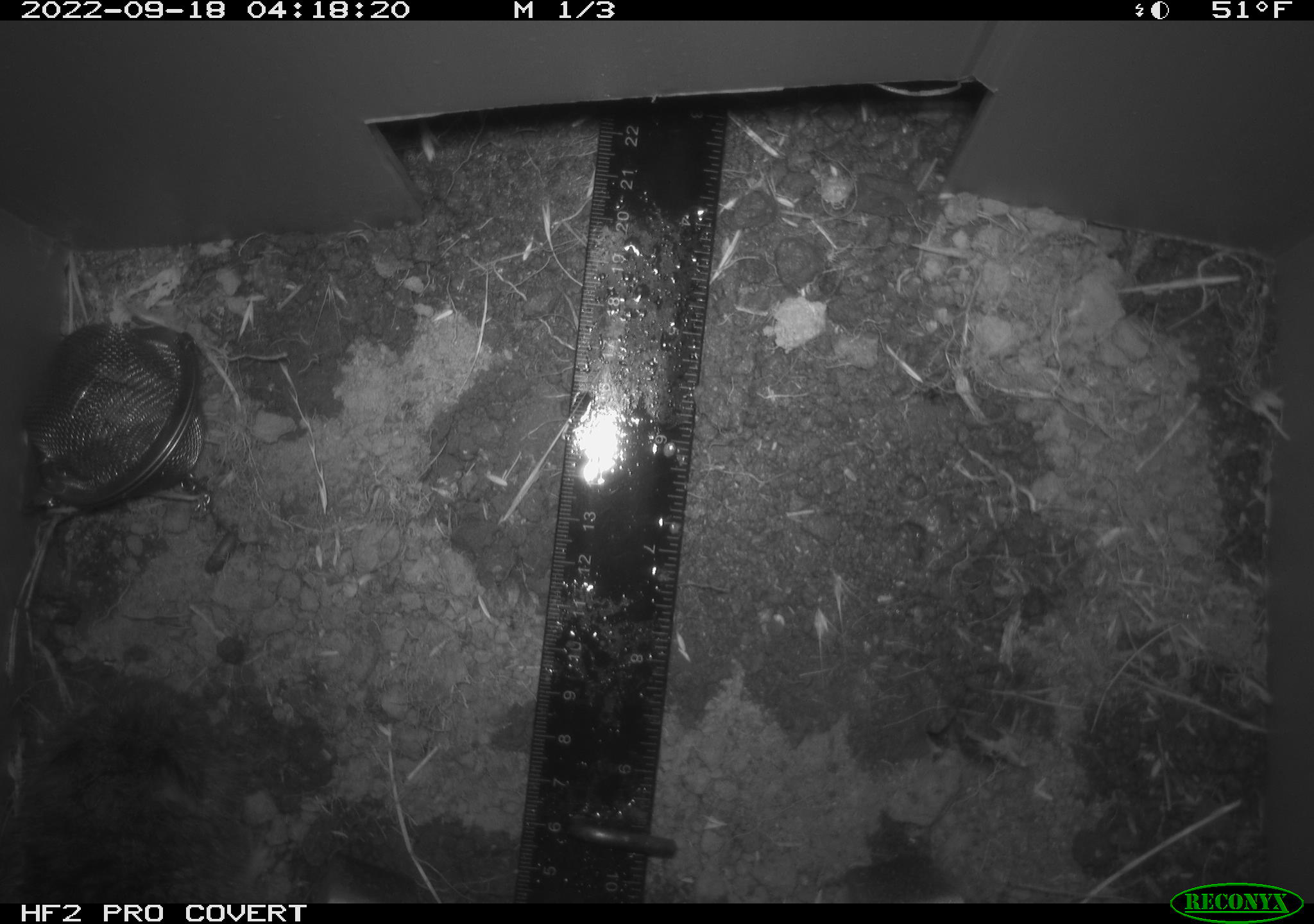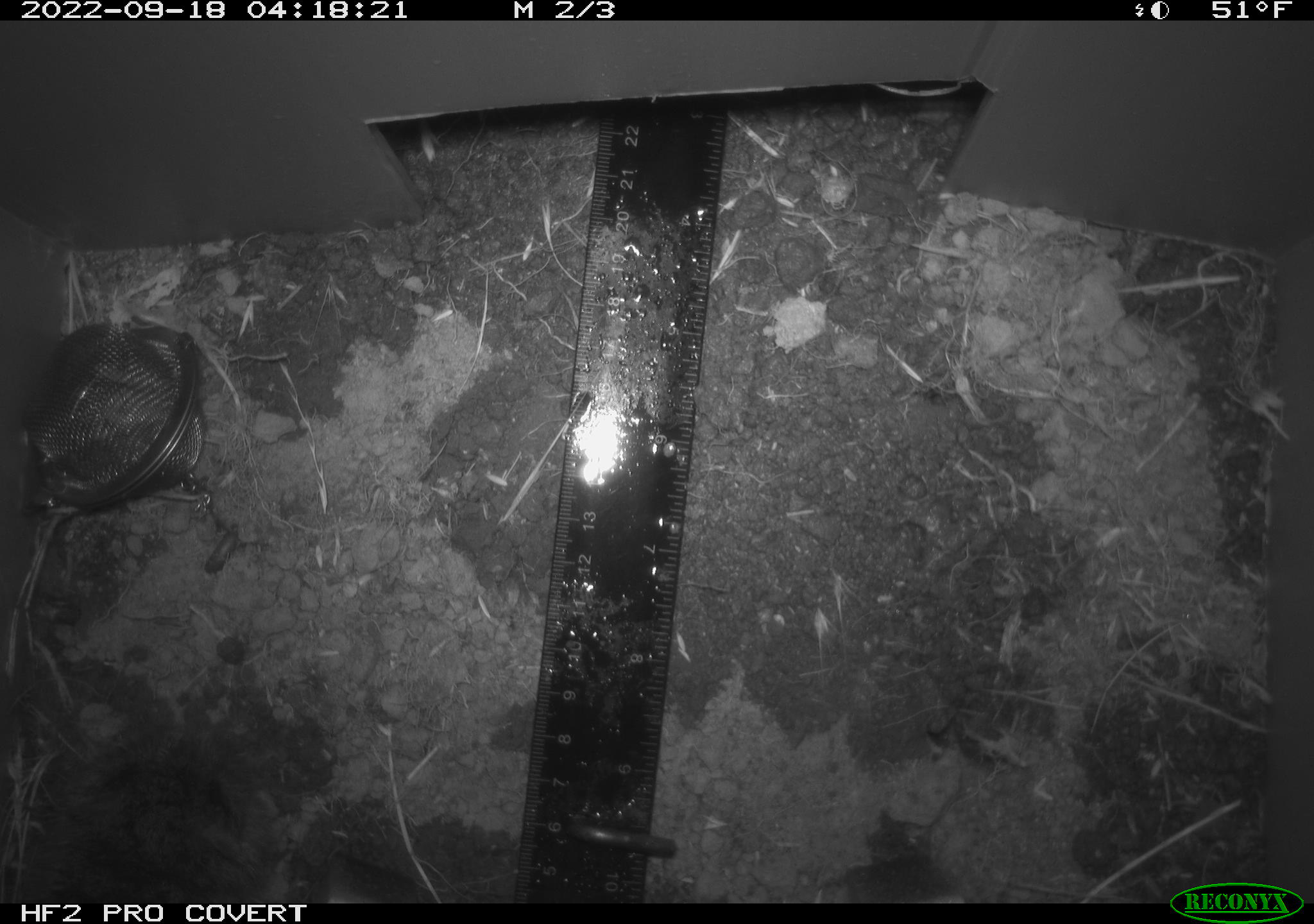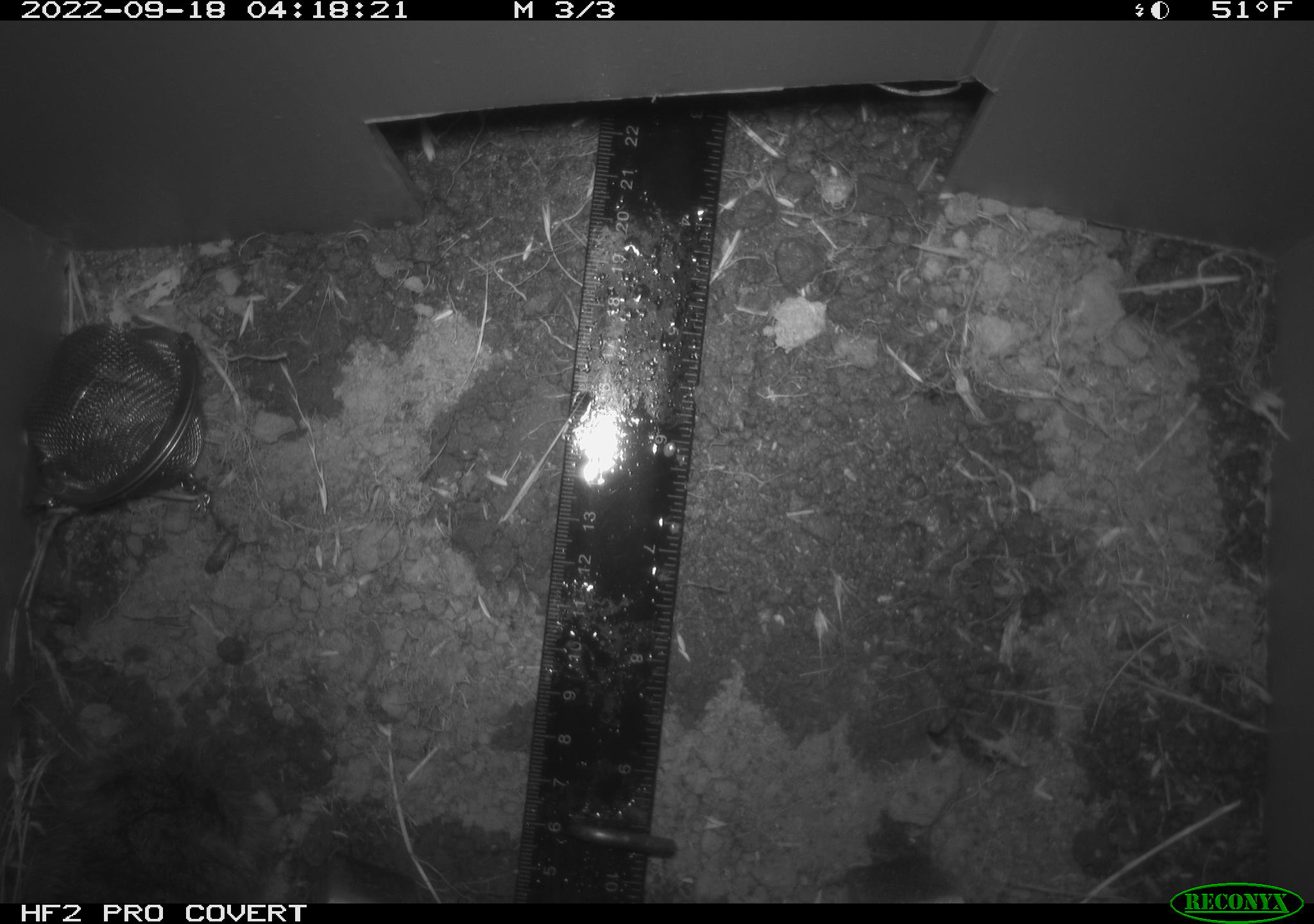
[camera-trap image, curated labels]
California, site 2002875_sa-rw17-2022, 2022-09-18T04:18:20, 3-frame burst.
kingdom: Animalia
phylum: Chordata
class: Mammalia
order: Rodentia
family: Cricetidae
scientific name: Arvicolinae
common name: voles, lemmings, and muskrats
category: arvicolinae subfamily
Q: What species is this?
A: Arvicolinae subfamily (voles, lemmings, and muskrats) (Arvicolinae).